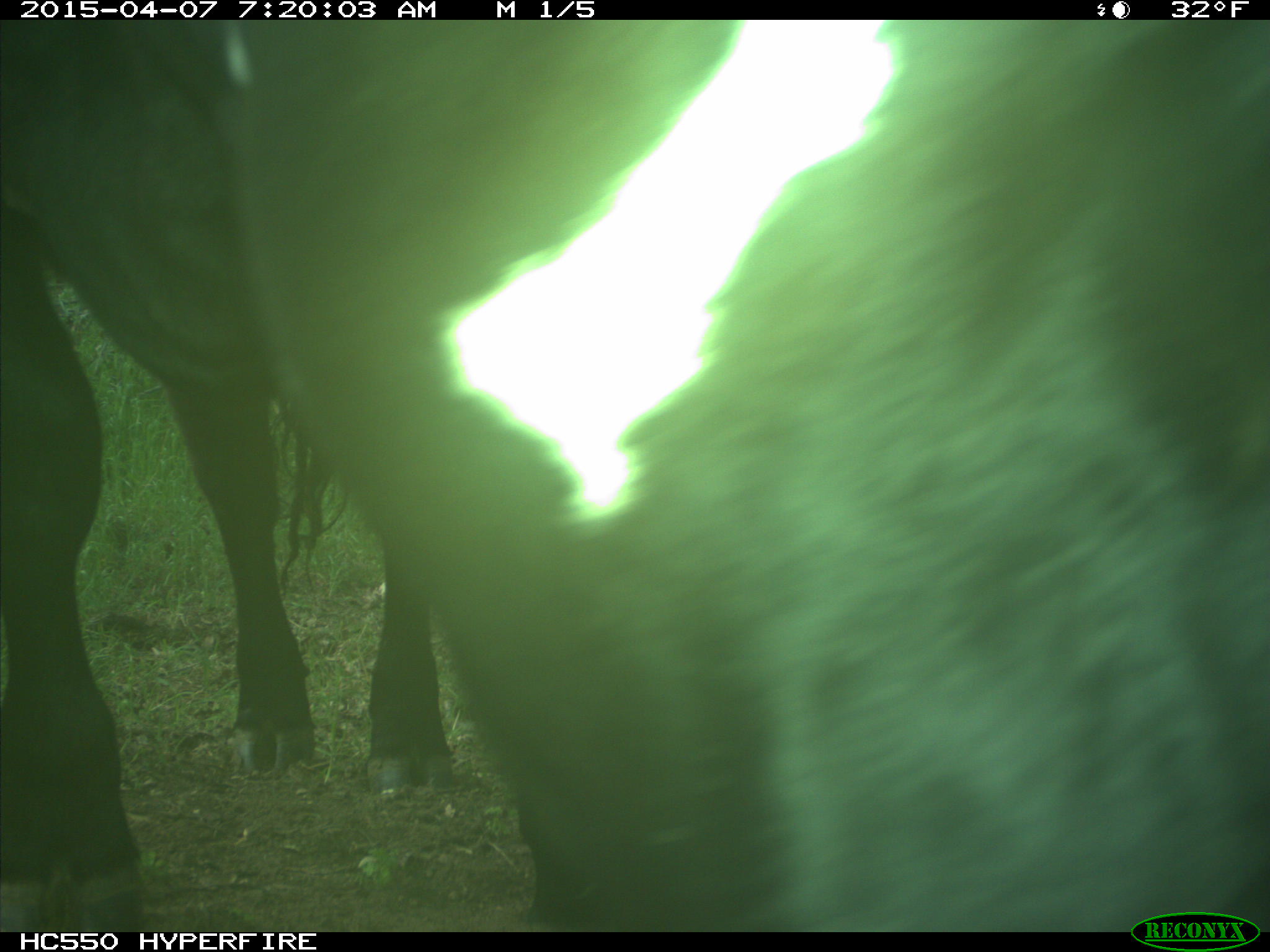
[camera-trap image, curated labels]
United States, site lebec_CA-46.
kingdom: Animalia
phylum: Chordata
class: Mammalia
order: Artiodactyla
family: Bovidae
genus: Bos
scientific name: Bos taurus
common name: domestic cow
Bos taurus (domestic cow).